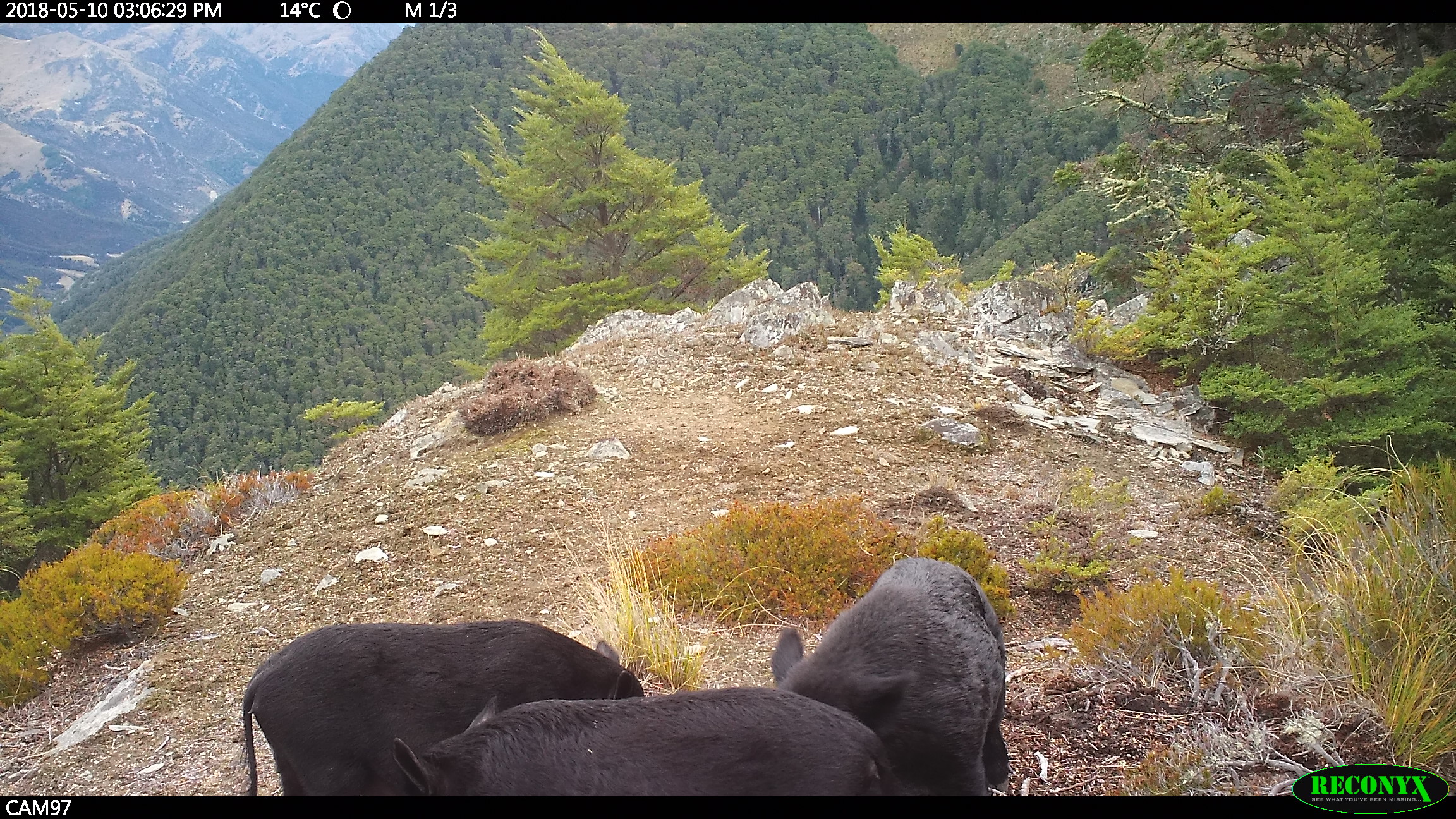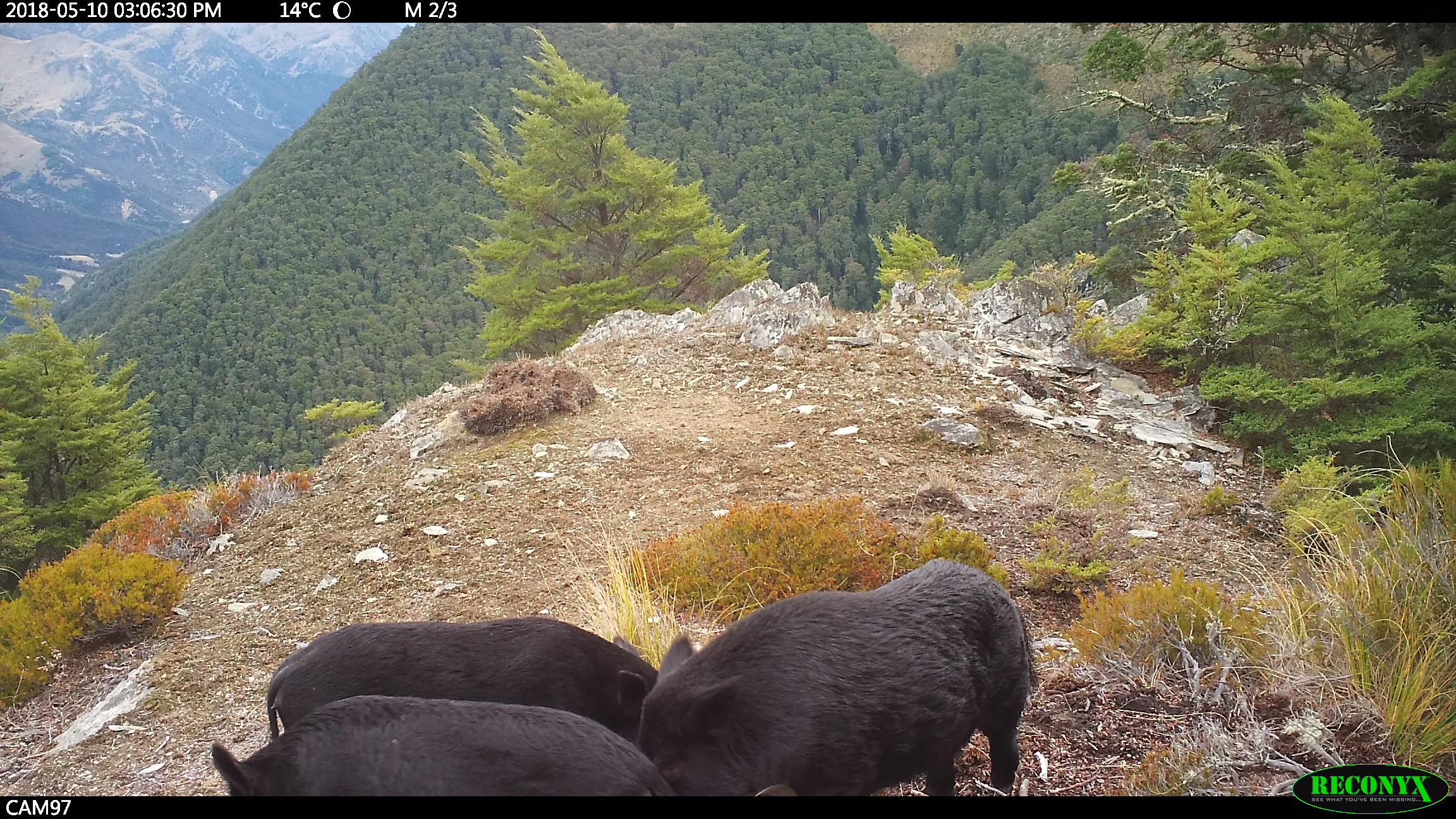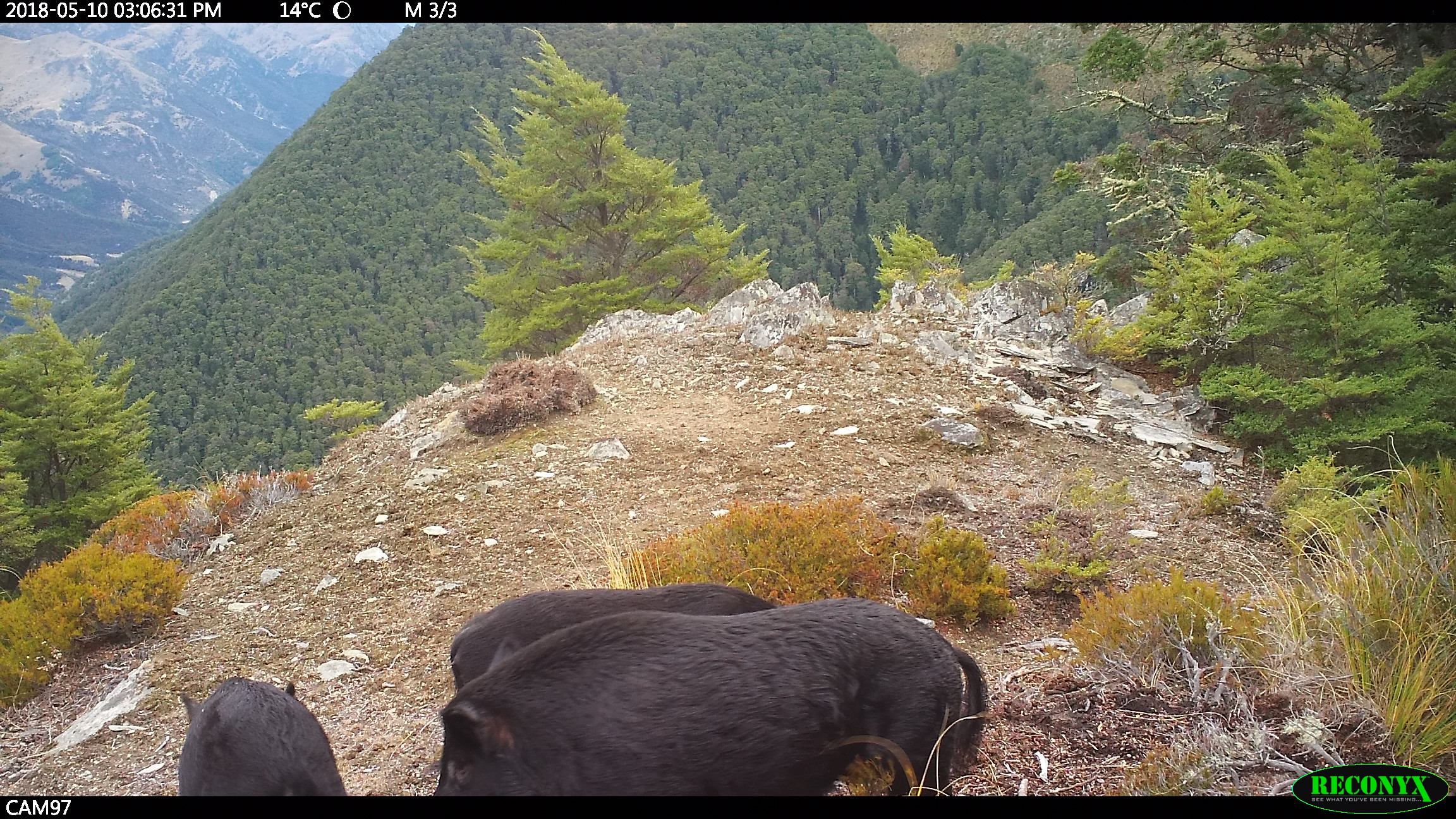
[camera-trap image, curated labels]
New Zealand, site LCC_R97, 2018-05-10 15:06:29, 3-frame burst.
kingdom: Animalia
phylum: Chordata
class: Mammalia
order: Artiodactyla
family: Suidae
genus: Sus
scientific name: Sus scrofa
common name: pig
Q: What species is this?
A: Pig (Sus scrofa).